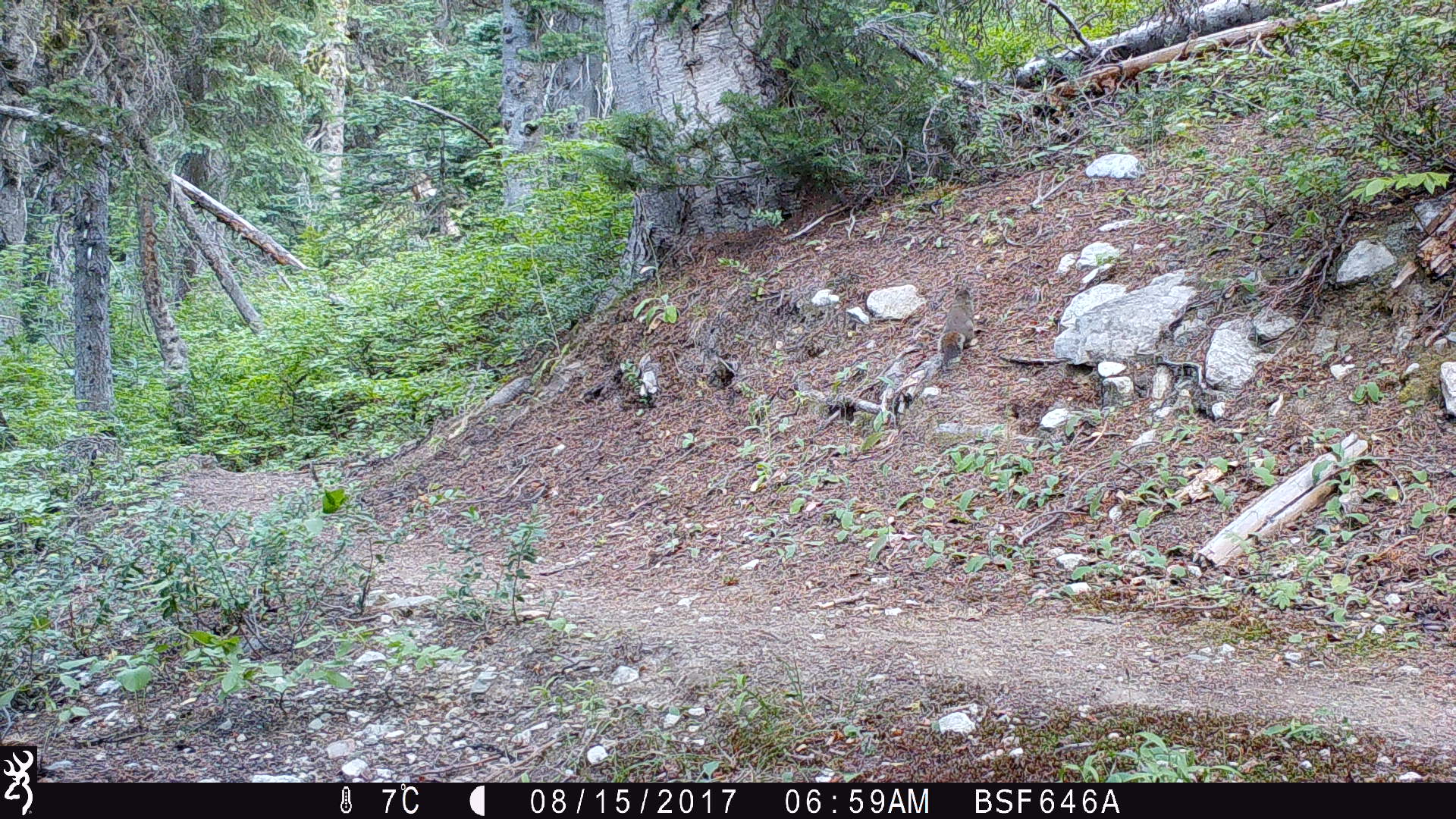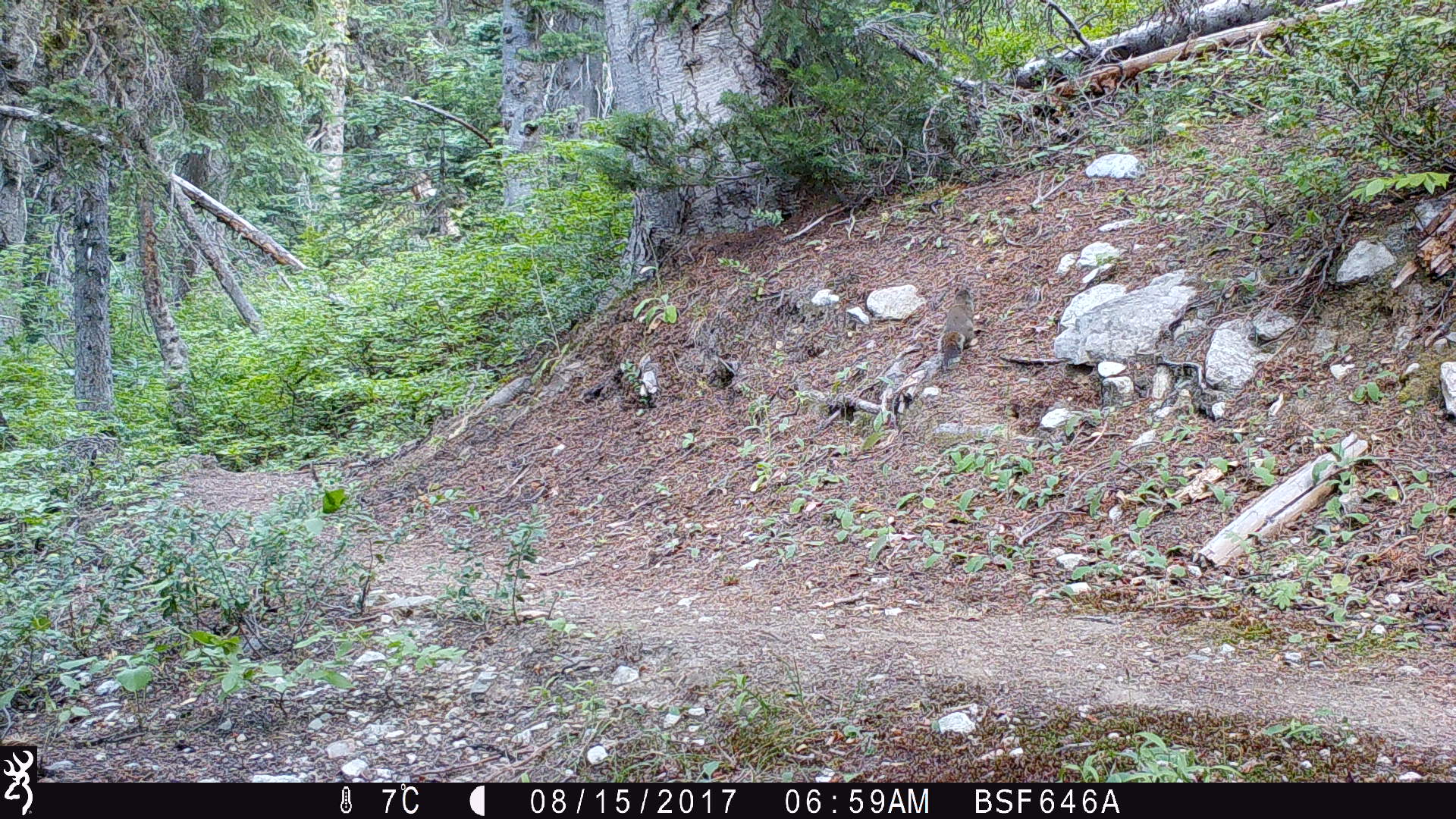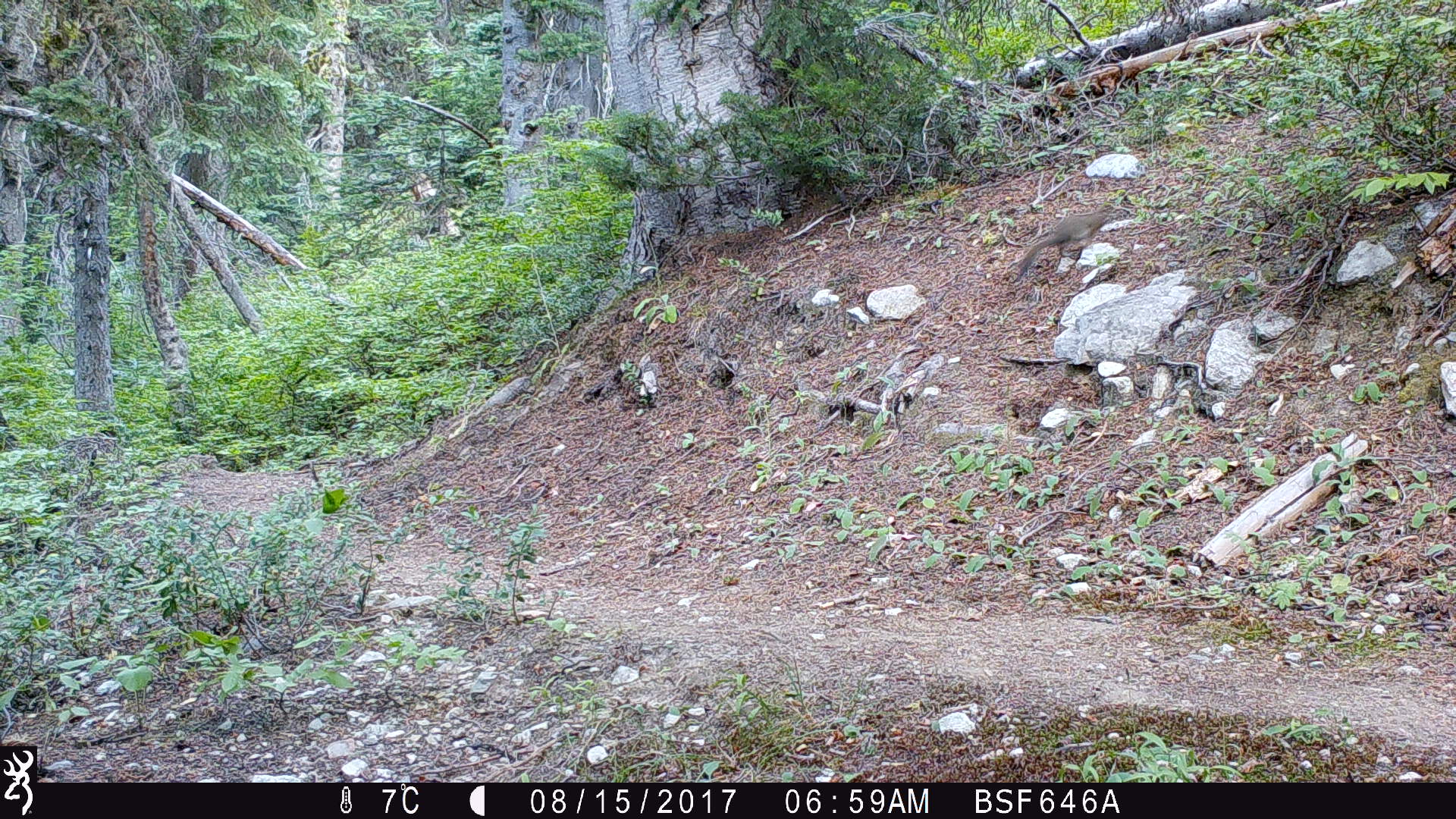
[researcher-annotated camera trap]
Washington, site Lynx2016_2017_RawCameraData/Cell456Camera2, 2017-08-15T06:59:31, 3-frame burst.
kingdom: Animalia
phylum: Chordata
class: Mammalia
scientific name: Mammalia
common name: small mammal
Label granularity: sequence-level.